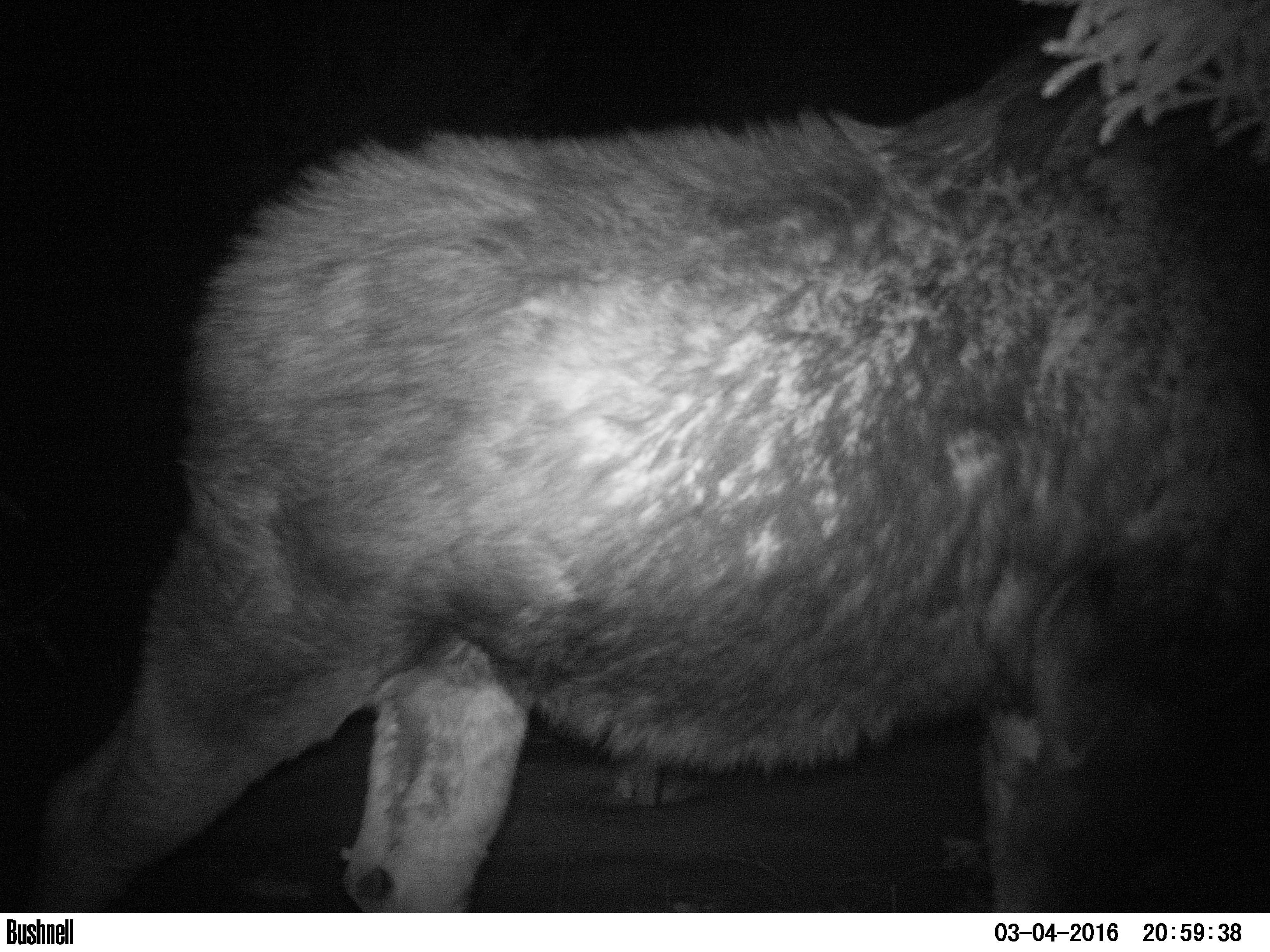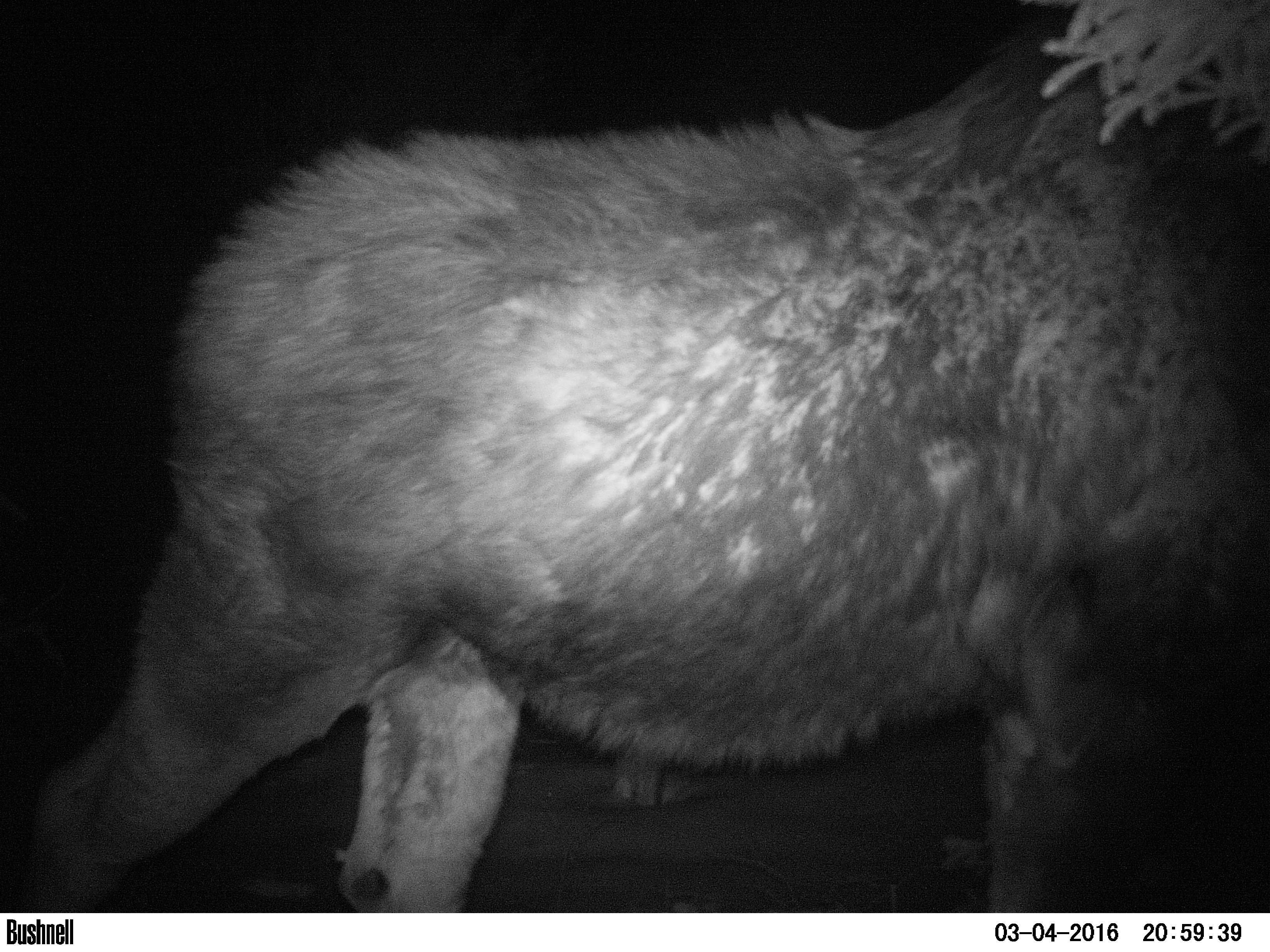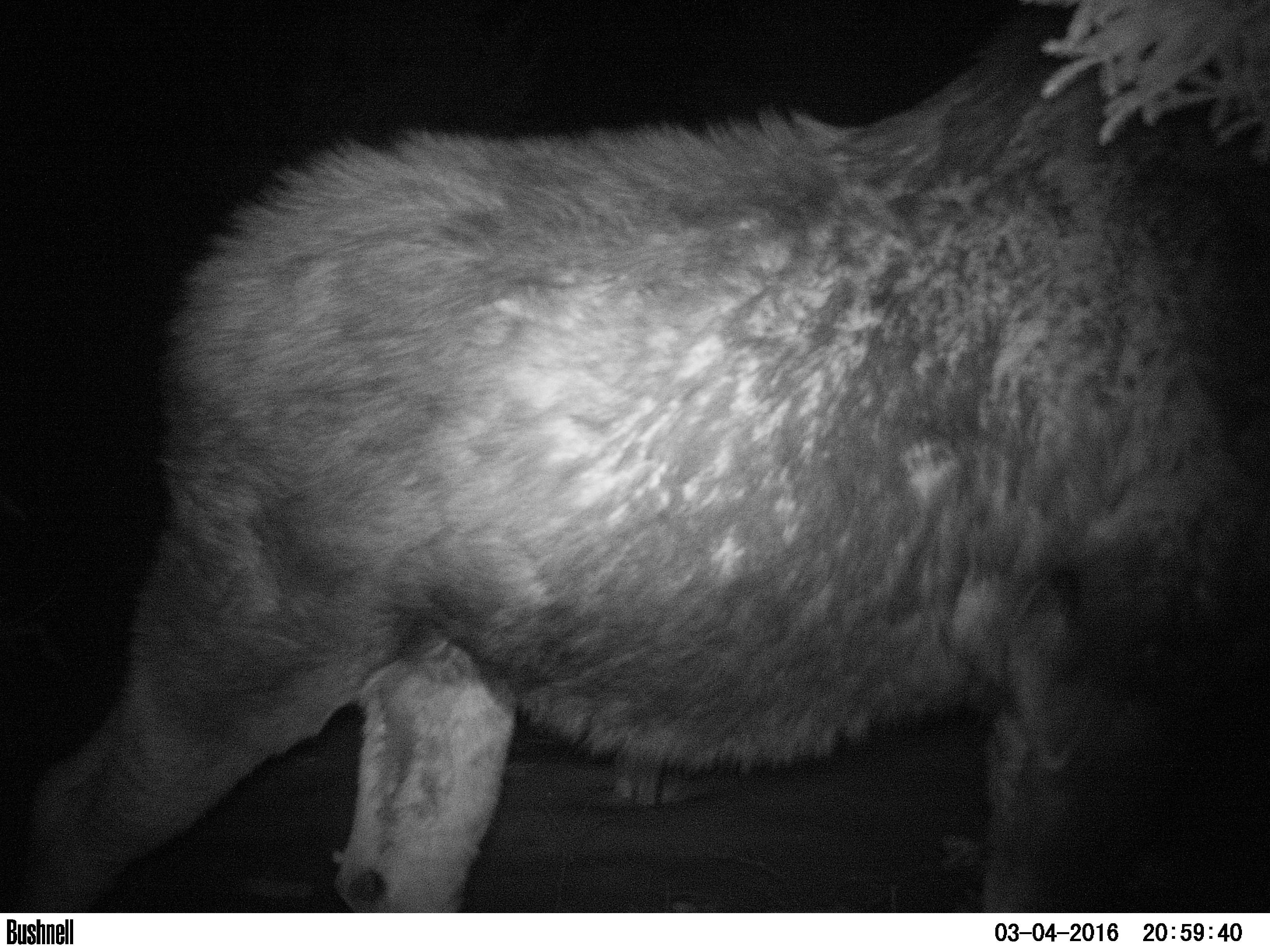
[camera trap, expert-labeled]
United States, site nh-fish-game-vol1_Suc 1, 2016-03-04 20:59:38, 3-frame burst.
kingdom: Animalia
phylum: Chordata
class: Mammalia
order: Artiodactyla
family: Cervidae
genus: Alces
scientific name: Alces alces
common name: moose